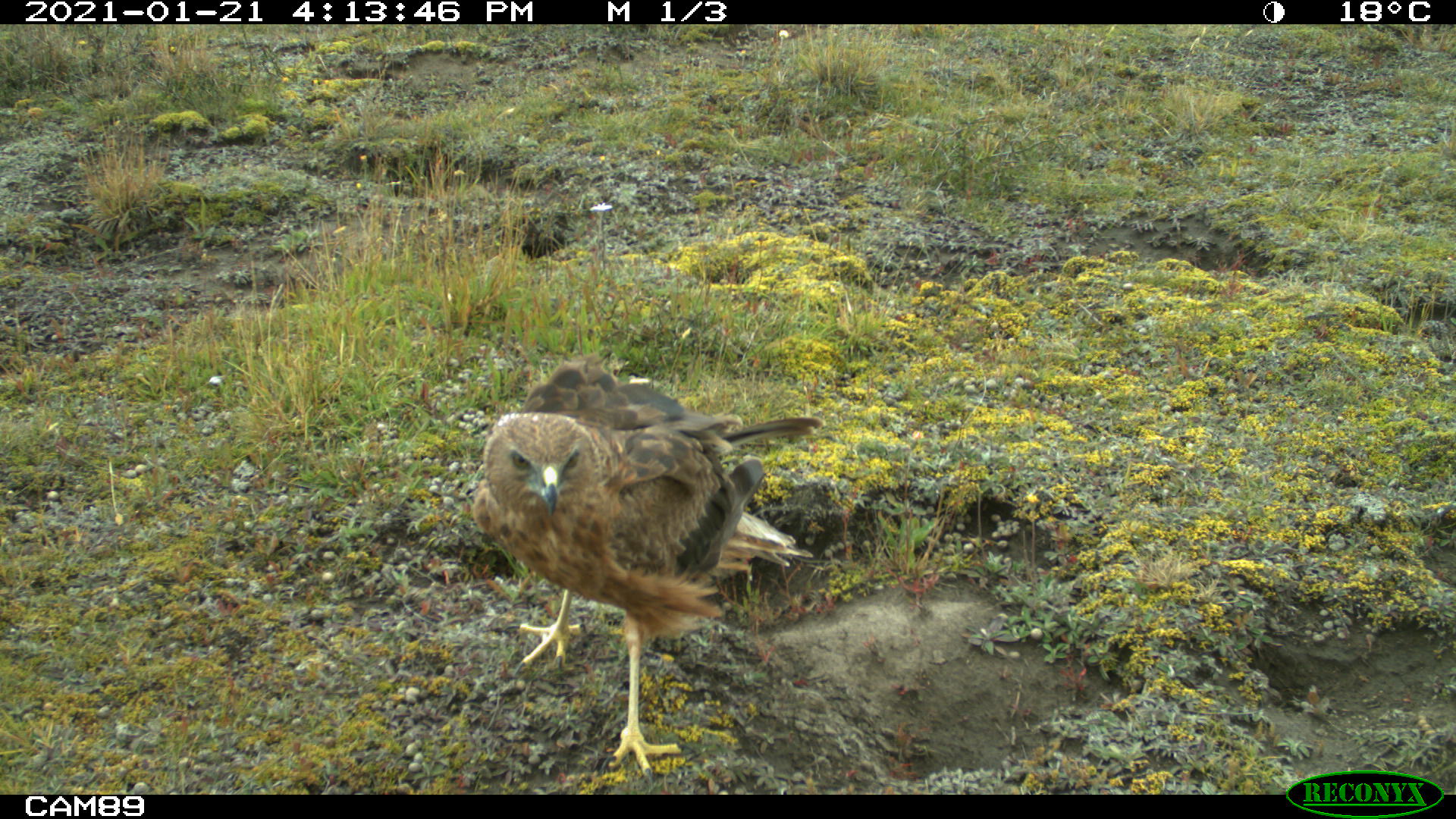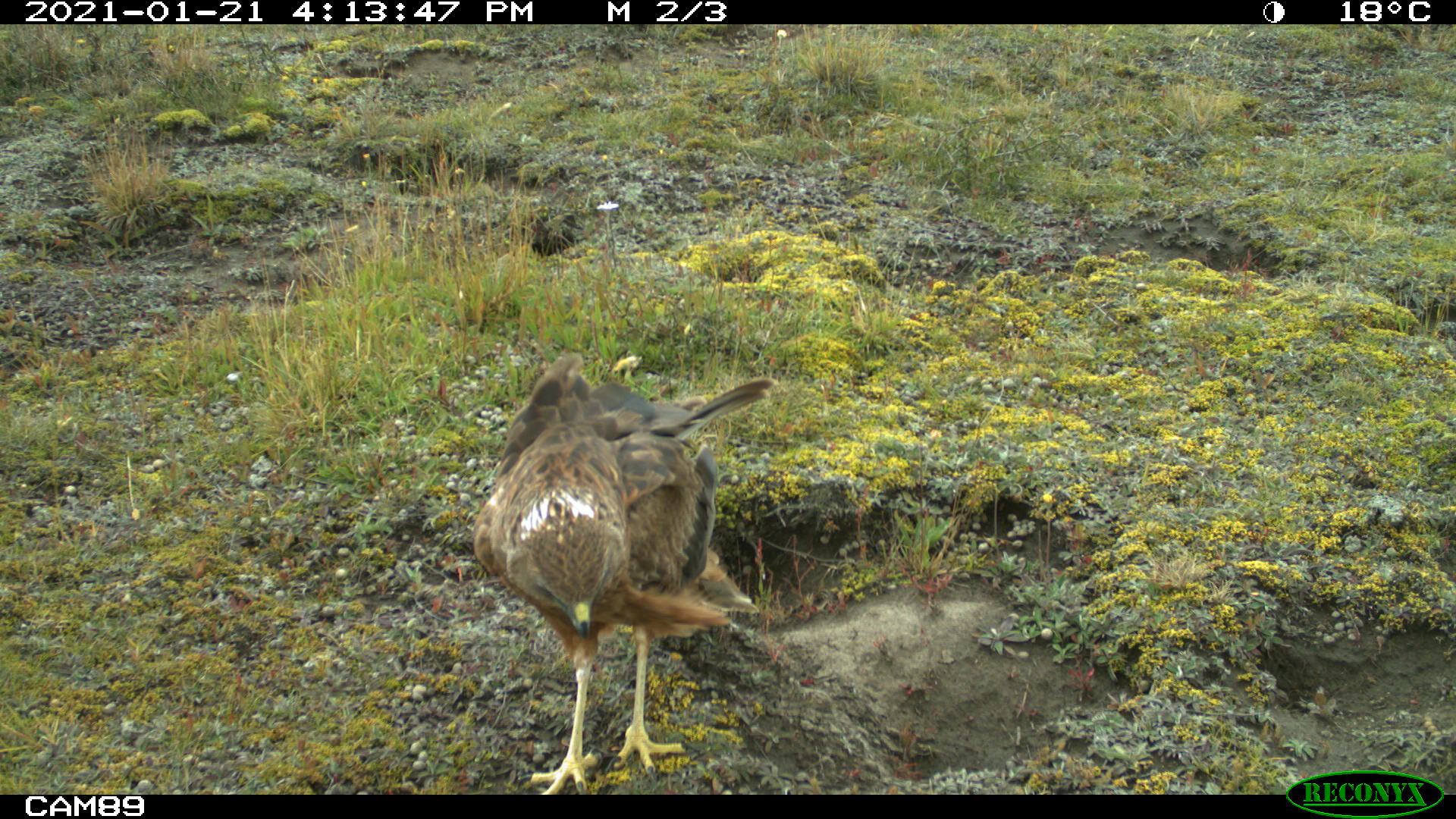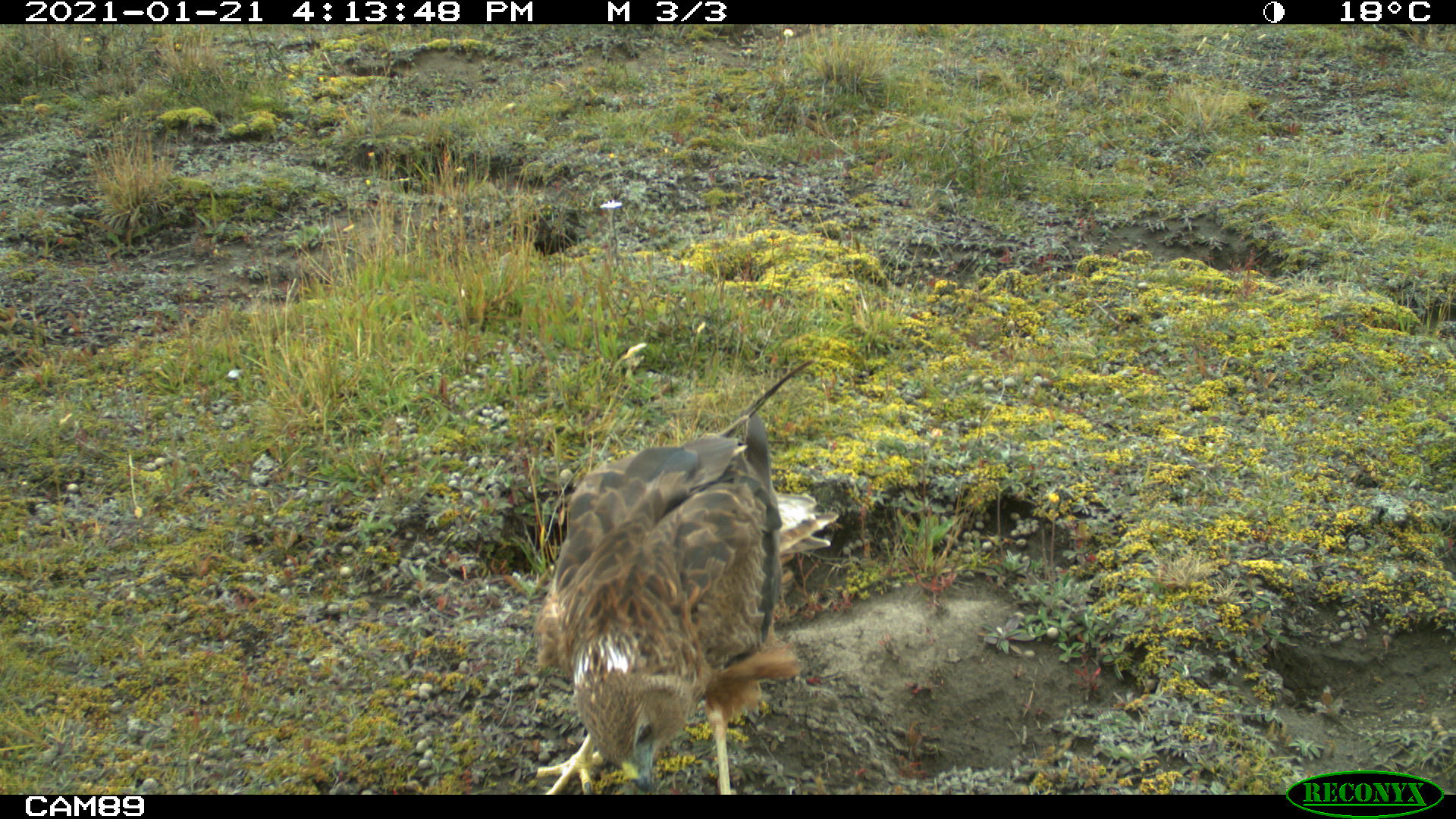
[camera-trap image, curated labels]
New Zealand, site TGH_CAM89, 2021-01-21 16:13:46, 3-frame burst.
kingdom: Animalia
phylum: Chordata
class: Aves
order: Accipitriformes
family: Accipitridae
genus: Circus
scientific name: Circus approximans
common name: swamp harrier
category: harrier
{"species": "harrier (swamp harrier) (Circus approximans)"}